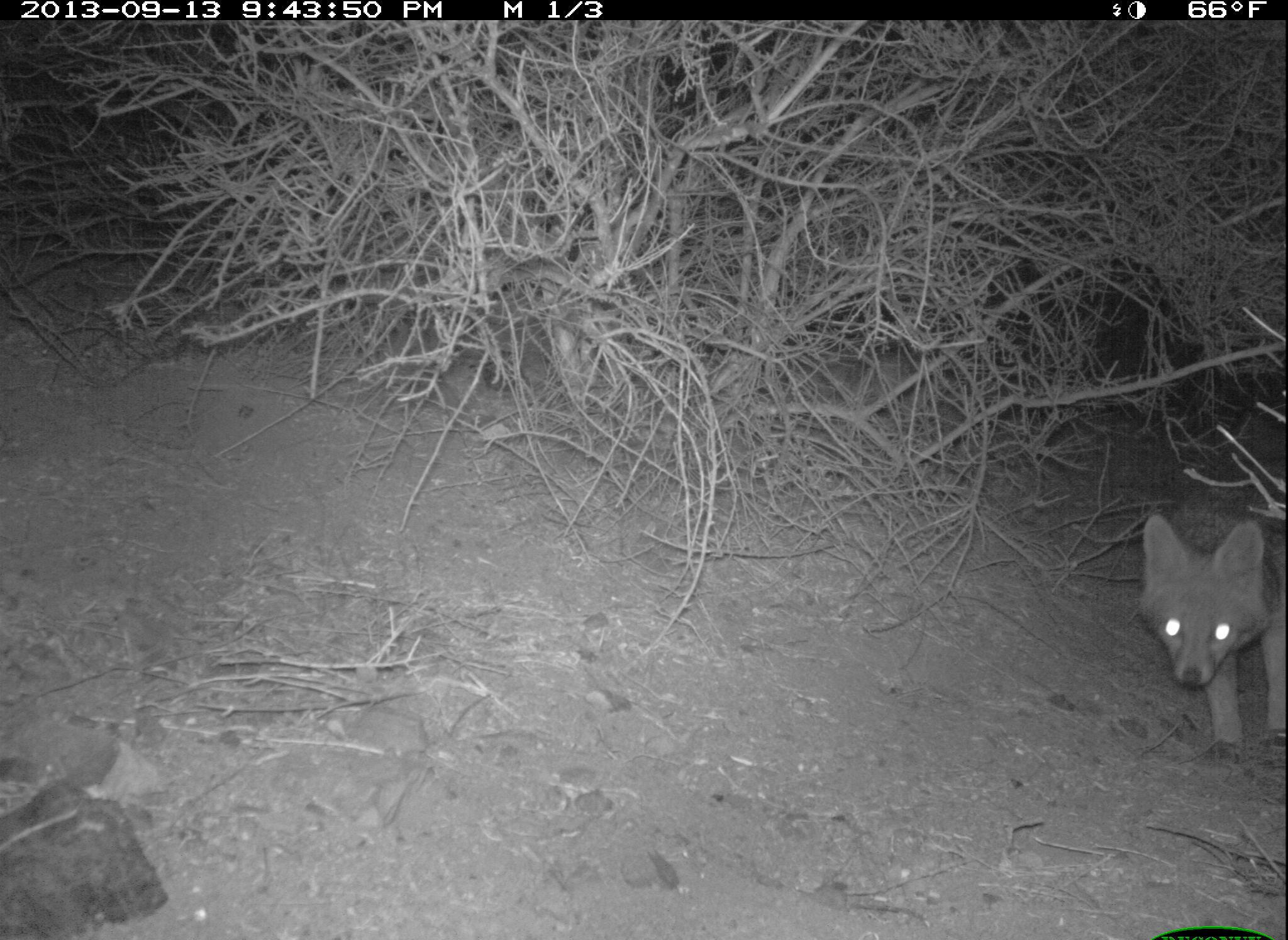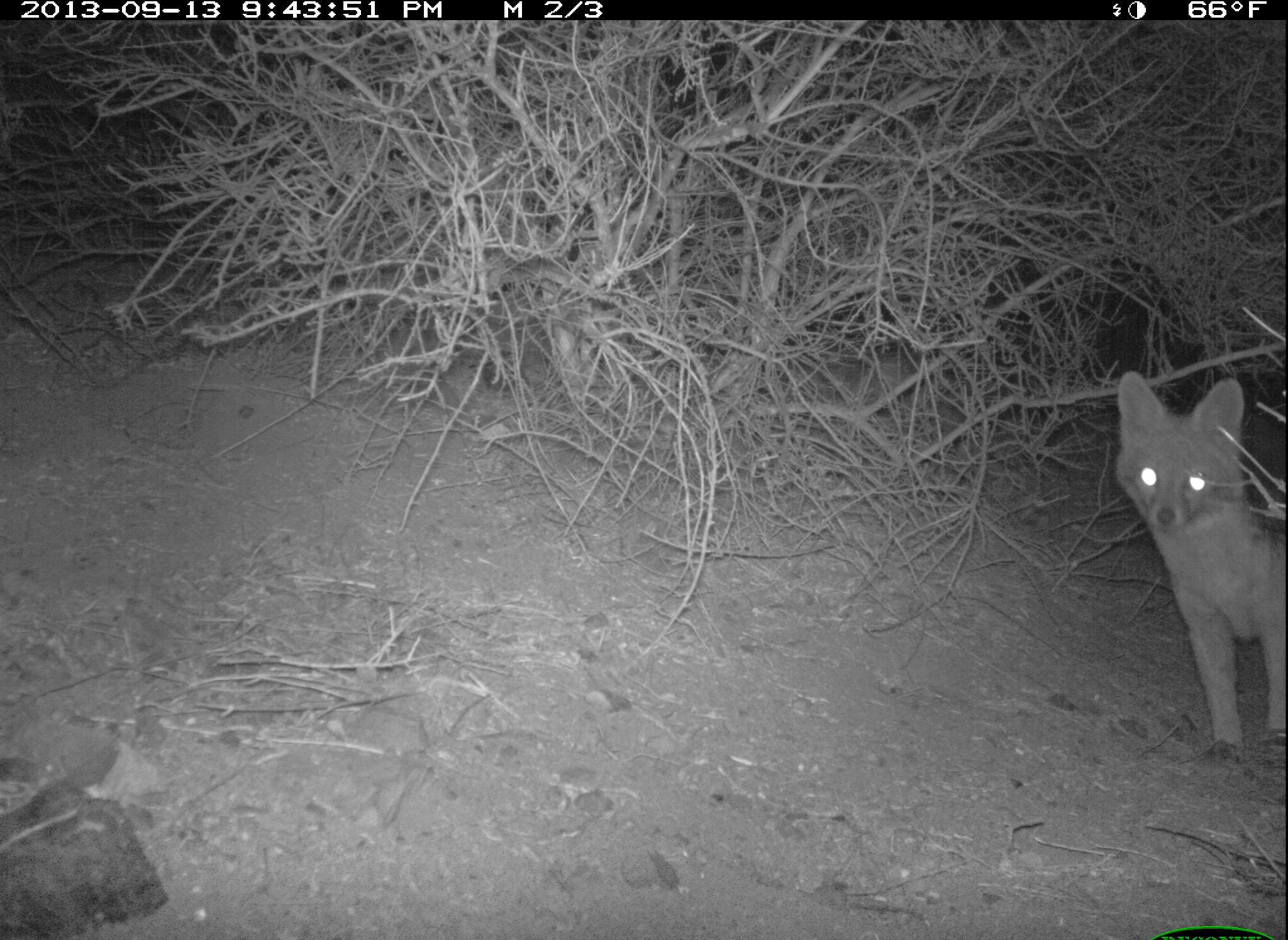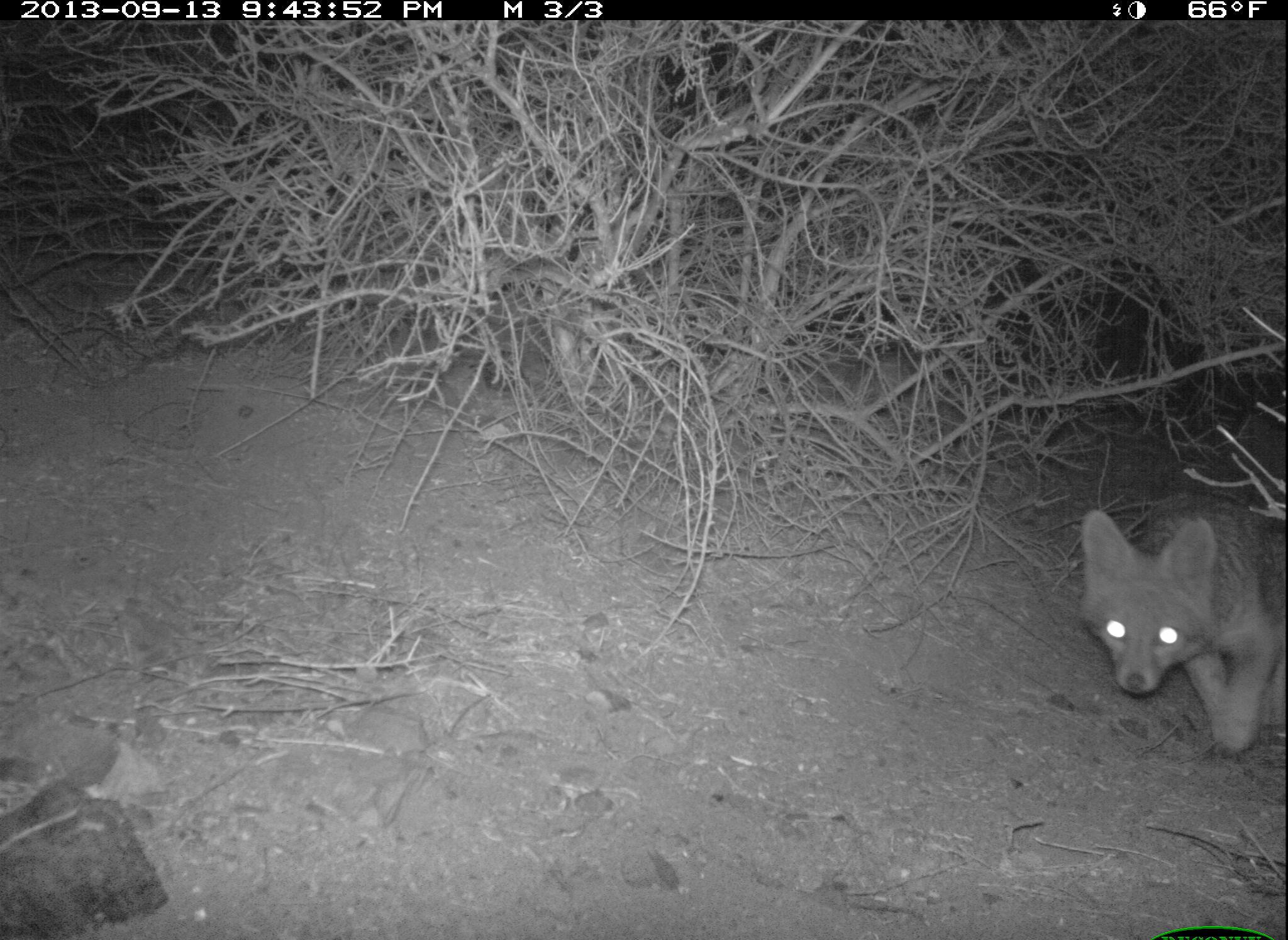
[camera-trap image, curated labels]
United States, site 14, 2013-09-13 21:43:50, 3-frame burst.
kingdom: Animalia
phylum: Chordata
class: Mammalia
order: Carnivora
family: Canidae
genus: Urocyon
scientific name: Urocyon cinereoargenteus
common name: gray fox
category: fox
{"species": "fox (gray fox) (Urocyon cinereoargenteus)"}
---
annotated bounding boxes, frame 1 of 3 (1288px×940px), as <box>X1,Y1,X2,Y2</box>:
fox: <box>1136,407,1288,757</box>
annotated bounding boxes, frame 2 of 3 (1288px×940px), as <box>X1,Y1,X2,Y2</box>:
fox: <box>1116,368,1288,752</box>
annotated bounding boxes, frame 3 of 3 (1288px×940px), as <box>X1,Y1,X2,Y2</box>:
fox: <box>1081,440,1288,753</box>